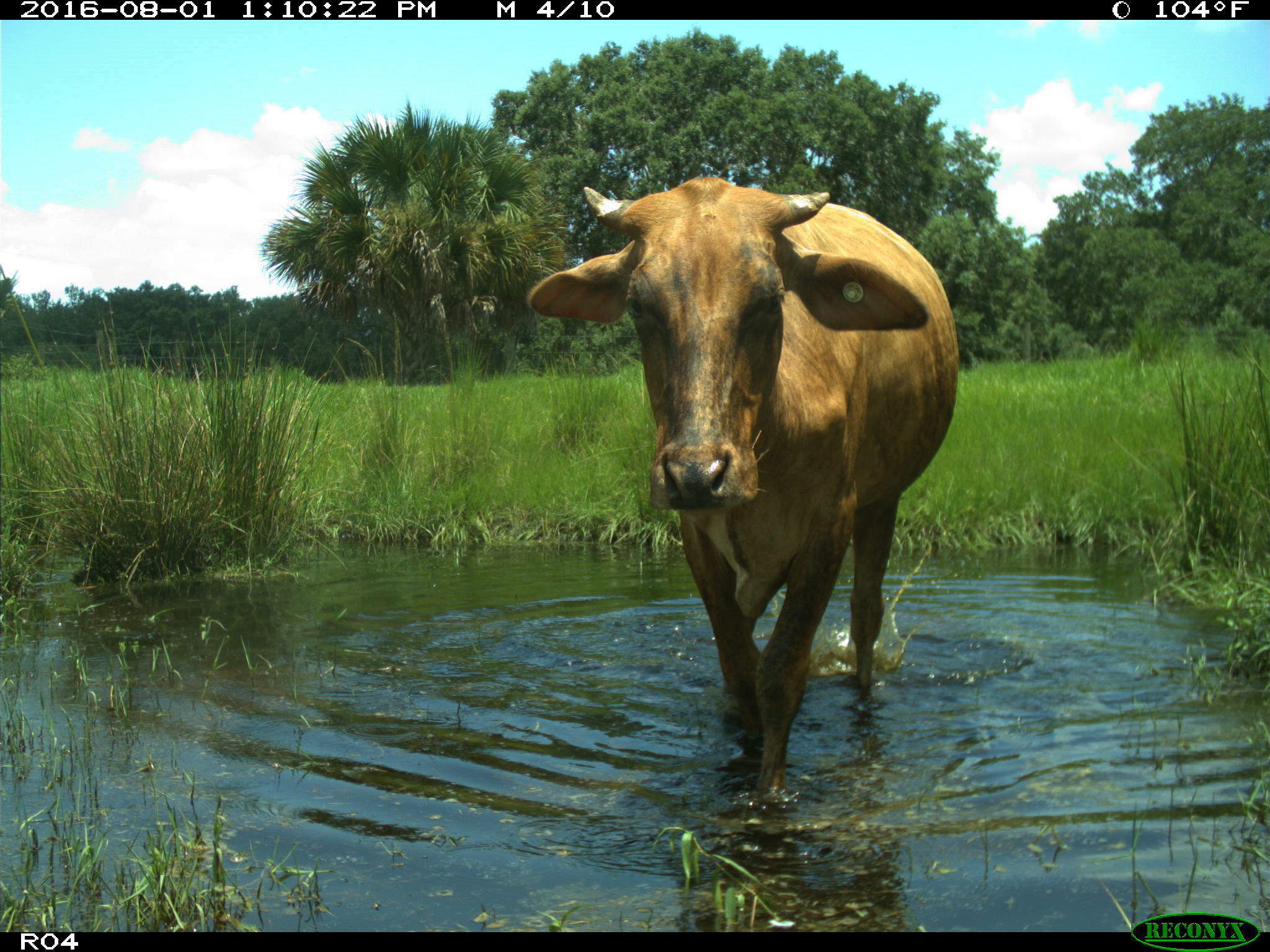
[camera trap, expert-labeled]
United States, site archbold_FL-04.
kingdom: Animalia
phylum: Chordata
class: Mammalia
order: Artiodactyla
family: Bovidae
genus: Bos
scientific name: Bos taurus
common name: domestic cow